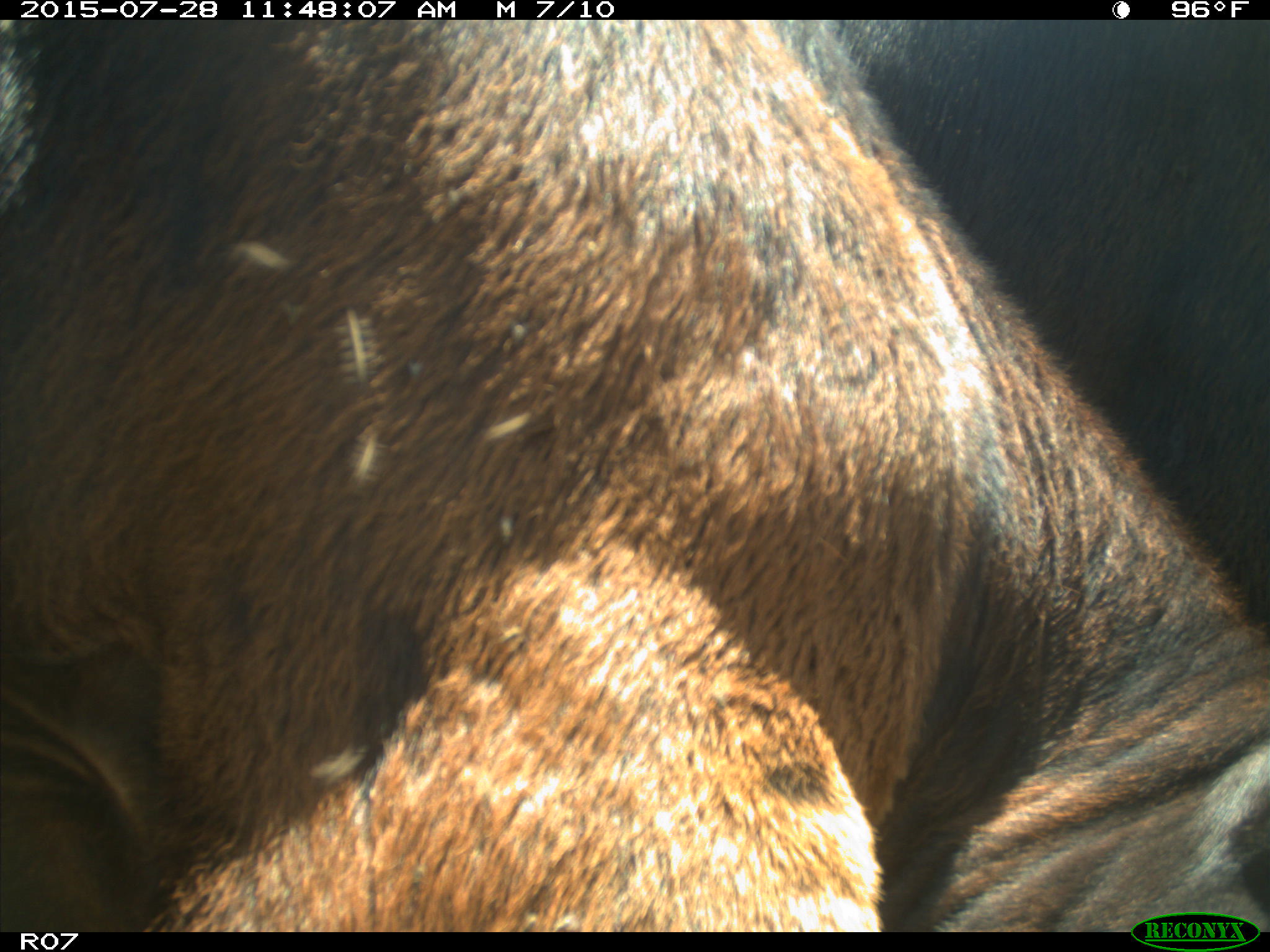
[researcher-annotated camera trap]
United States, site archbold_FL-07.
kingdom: Animalia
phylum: Chordata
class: Mammalia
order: Artiodactyla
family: Bovidae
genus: Bos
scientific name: Bos taurus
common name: domestic cow